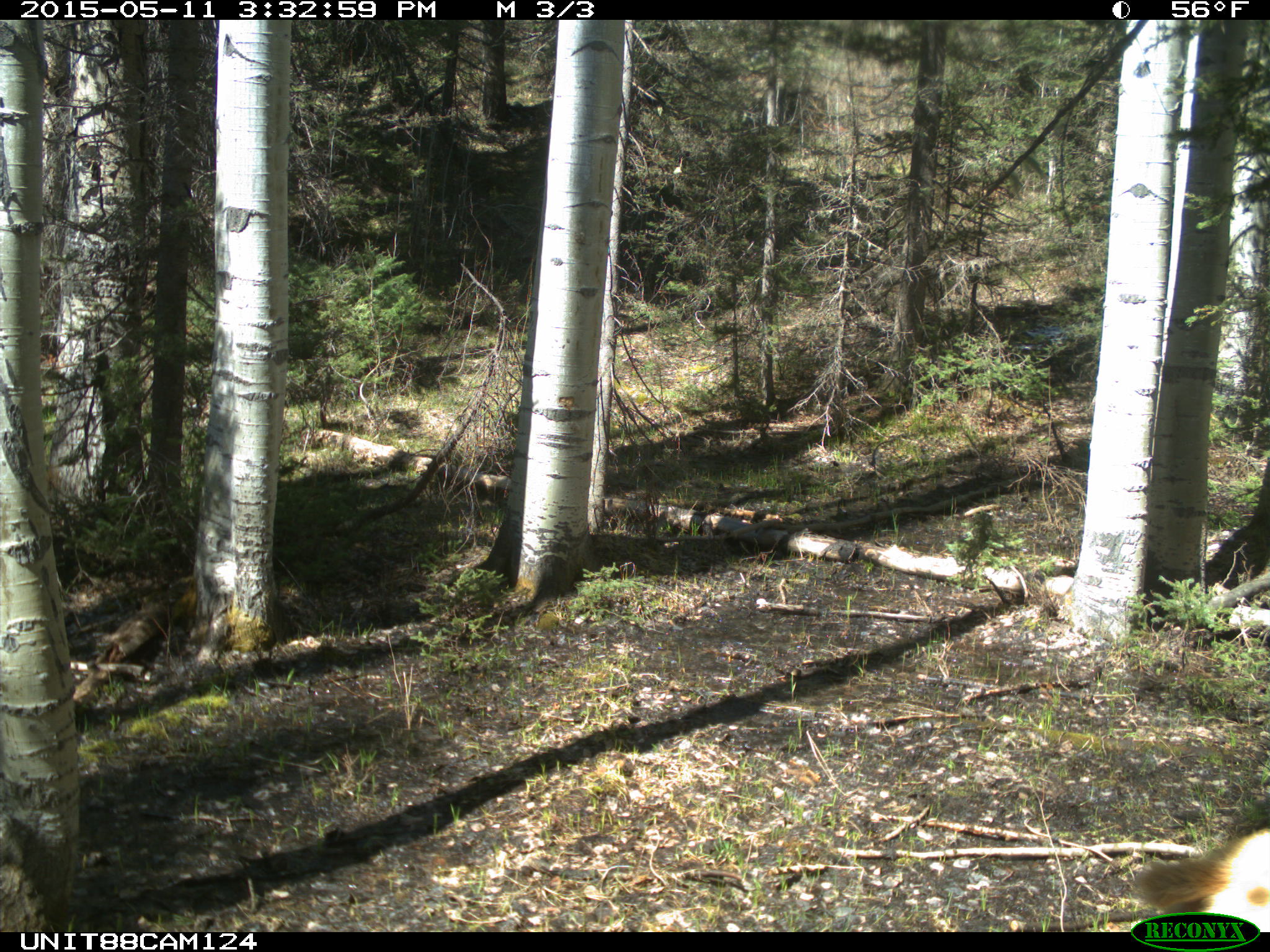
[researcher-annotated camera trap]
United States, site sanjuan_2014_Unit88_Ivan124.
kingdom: Animalia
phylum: Chordata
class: Mammalia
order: Artiodactyla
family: Cervidae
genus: Cervus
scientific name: Cervus elaphus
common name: red deer